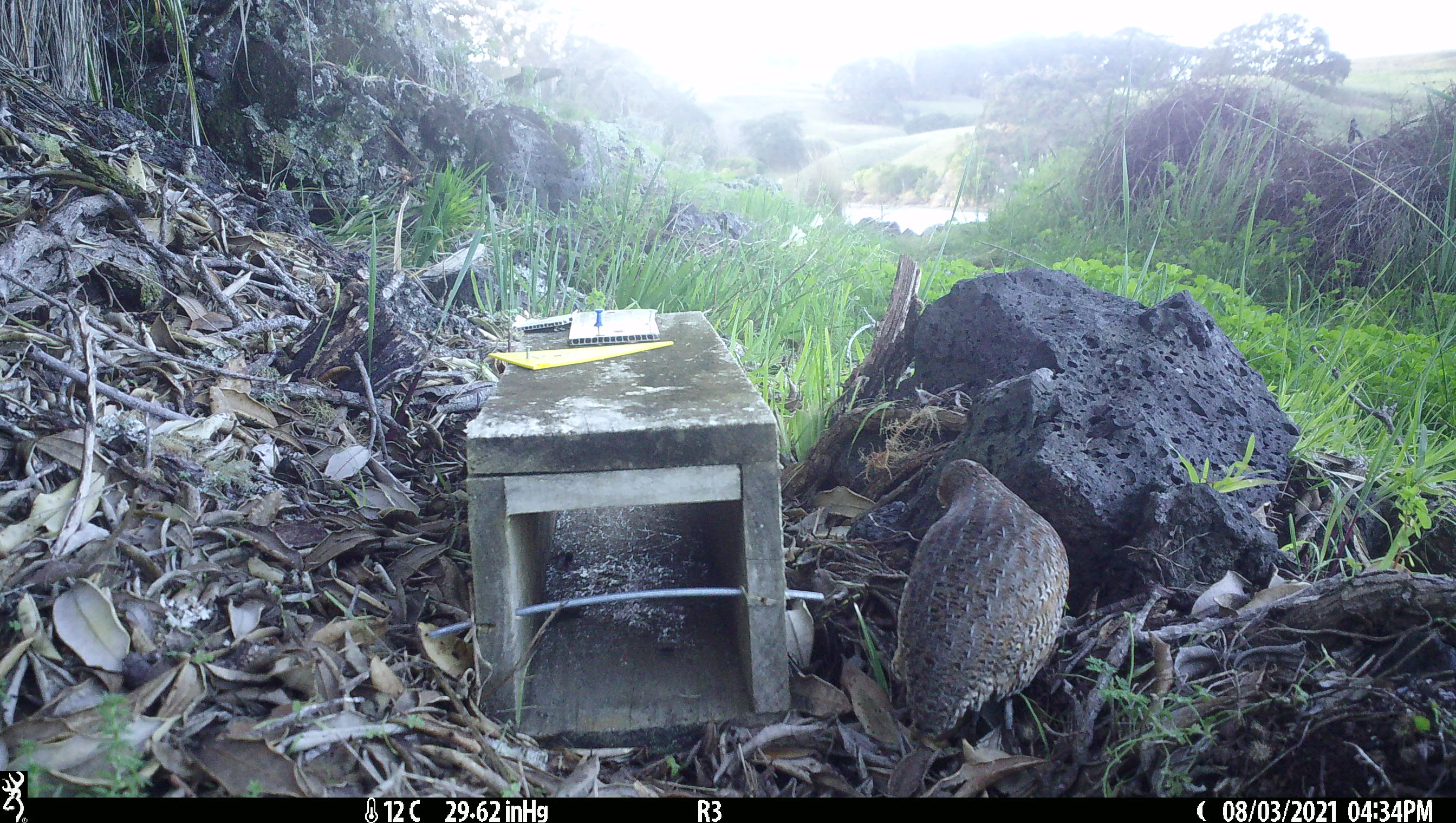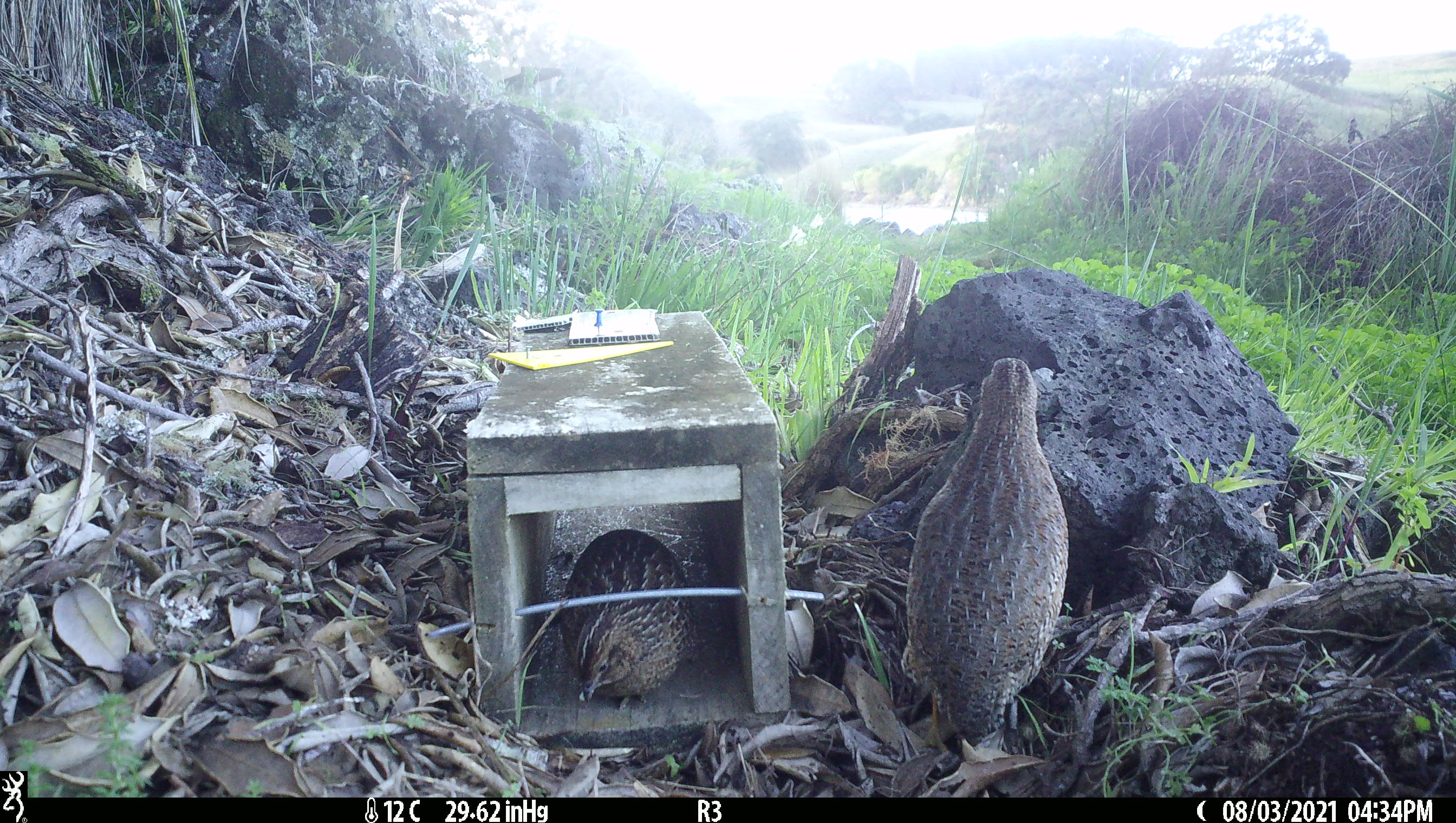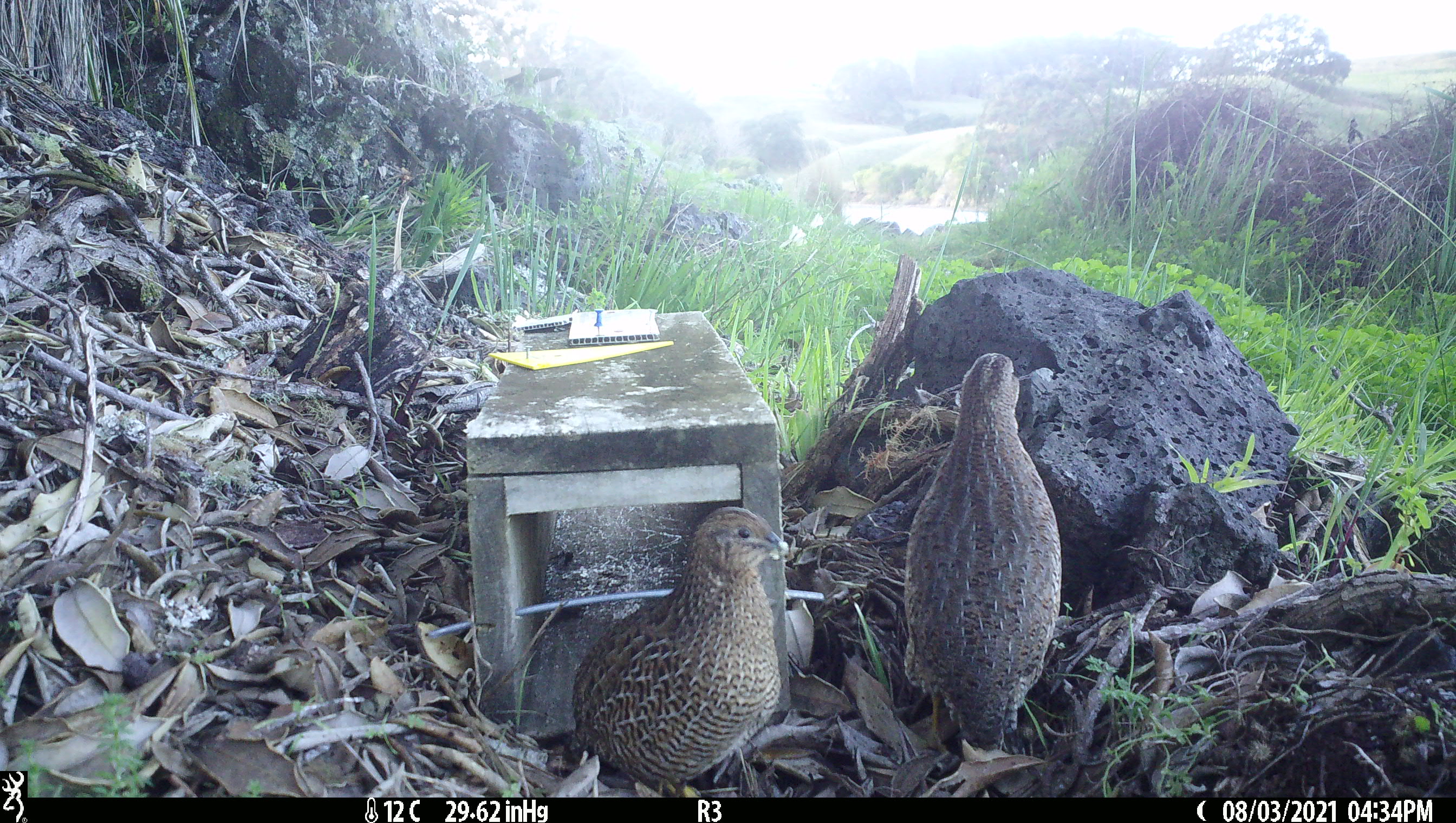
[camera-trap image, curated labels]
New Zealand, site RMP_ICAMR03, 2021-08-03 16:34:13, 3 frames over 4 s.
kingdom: Animalia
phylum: Chordata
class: Aves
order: Galliformes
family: Phasianidae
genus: Synoicus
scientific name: Synoicus ypsilophorus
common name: brown quail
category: quail brown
Quail brown (brown quail) (Synoicus ypsilophorus).